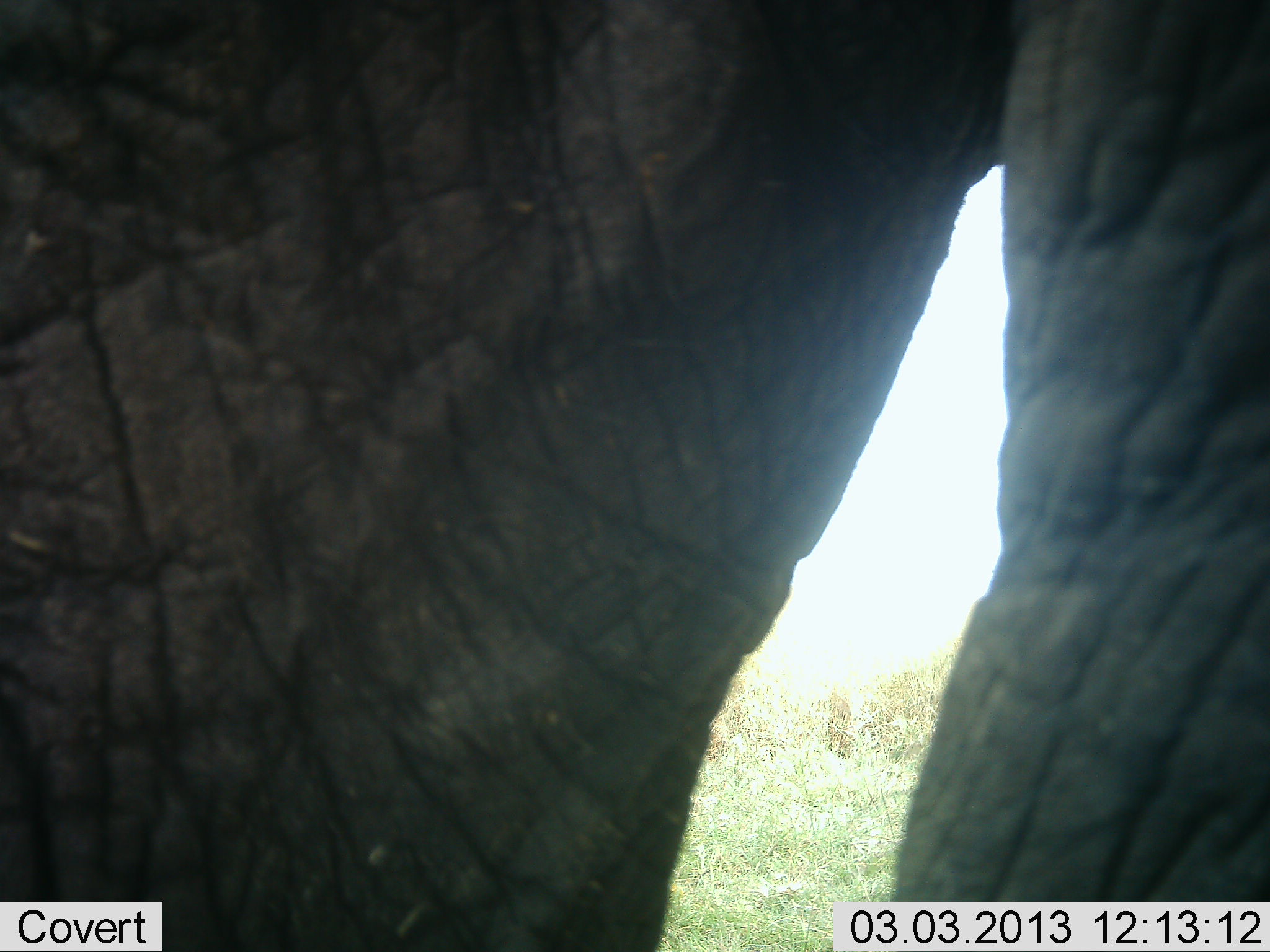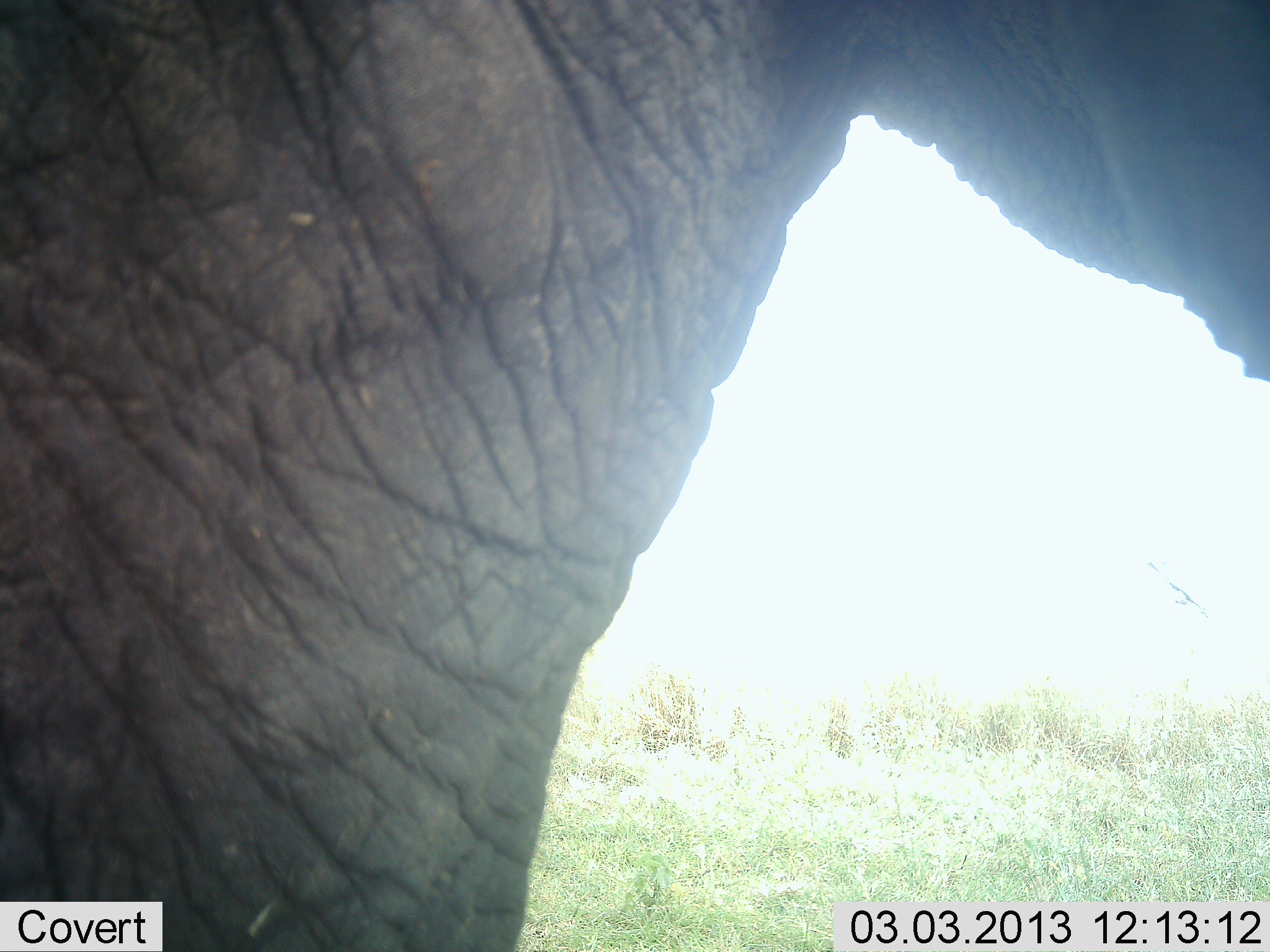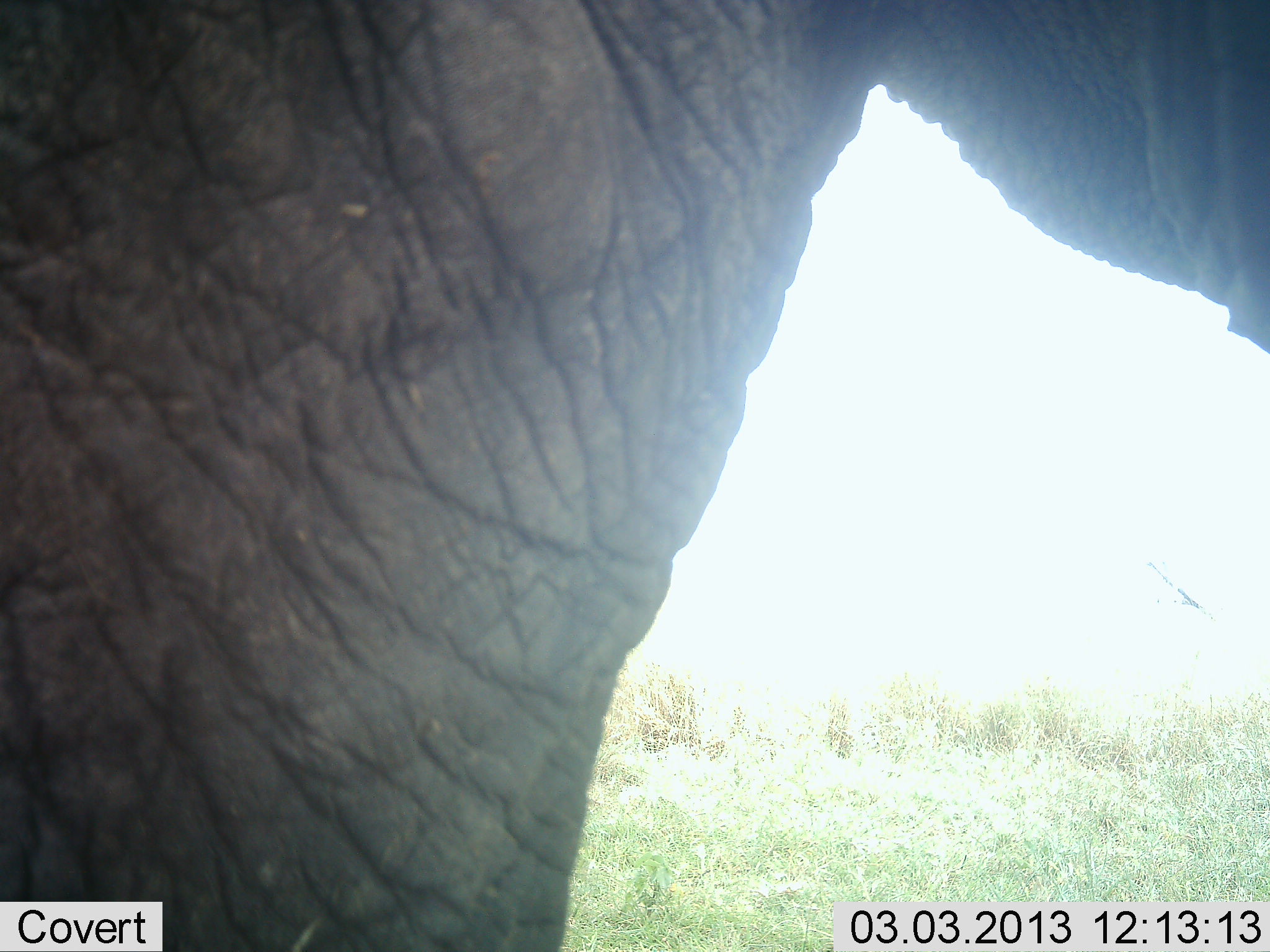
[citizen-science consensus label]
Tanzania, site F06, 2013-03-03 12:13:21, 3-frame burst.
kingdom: Animalia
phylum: Chordata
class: Mammalia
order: Proboscidea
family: Elephantidae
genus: Loxodonta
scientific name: Loxodonta africana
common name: african bush elephant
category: elephant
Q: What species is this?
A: Elephant (african bush elephant) (Loxodonta africana).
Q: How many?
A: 1.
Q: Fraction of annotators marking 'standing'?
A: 62%.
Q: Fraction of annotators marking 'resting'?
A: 0%.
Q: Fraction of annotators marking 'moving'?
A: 43%.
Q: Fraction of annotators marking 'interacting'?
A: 0%.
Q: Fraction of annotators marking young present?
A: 0%.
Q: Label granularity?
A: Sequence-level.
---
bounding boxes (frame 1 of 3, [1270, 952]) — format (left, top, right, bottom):
animal: (1, 1, 1270, 952)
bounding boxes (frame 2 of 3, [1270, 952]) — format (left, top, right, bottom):
animal: (1, 1, 1270, 952)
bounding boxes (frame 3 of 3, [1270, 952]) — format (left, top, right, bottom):
animal: (1, 1, 1270, 952)